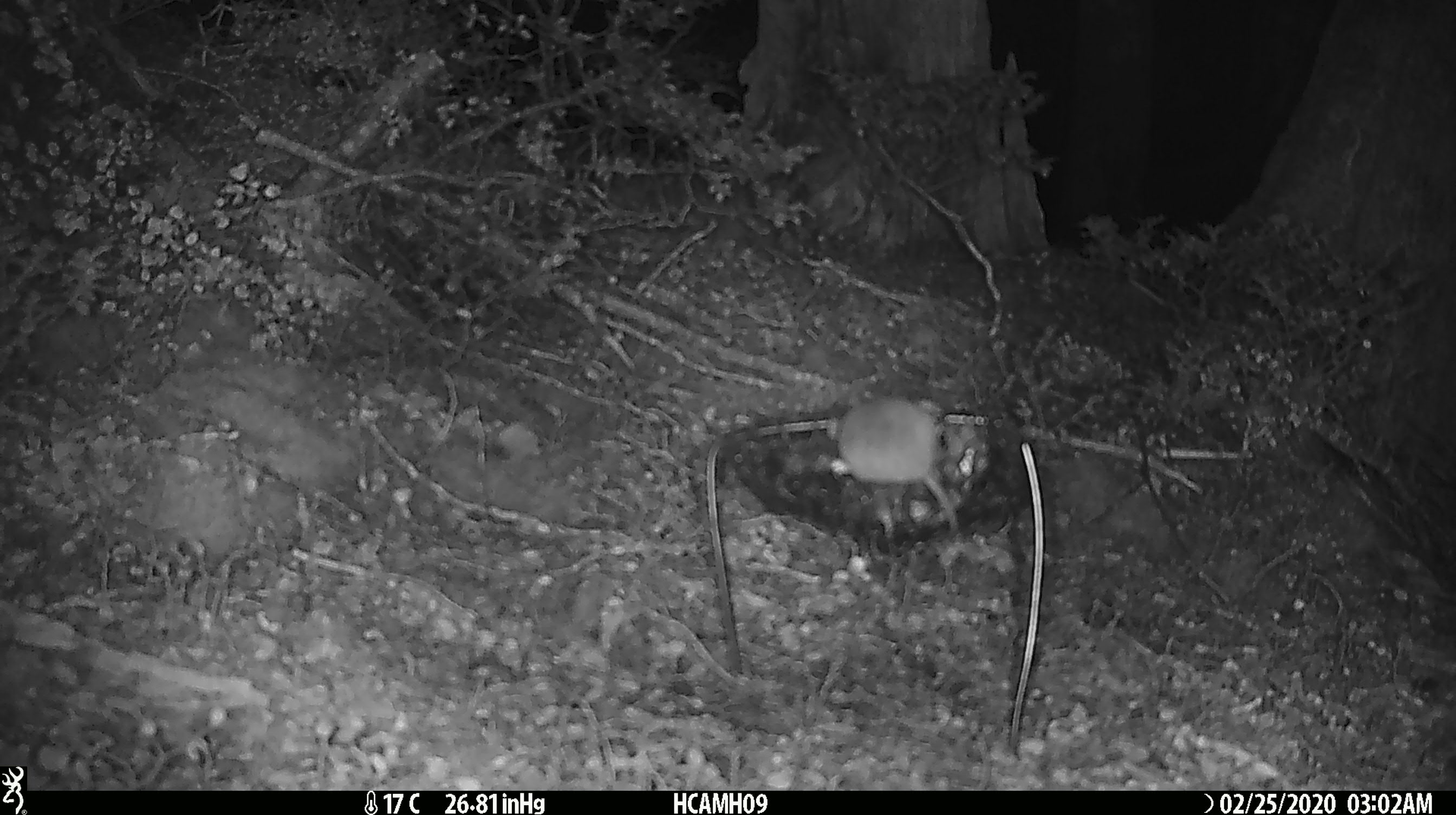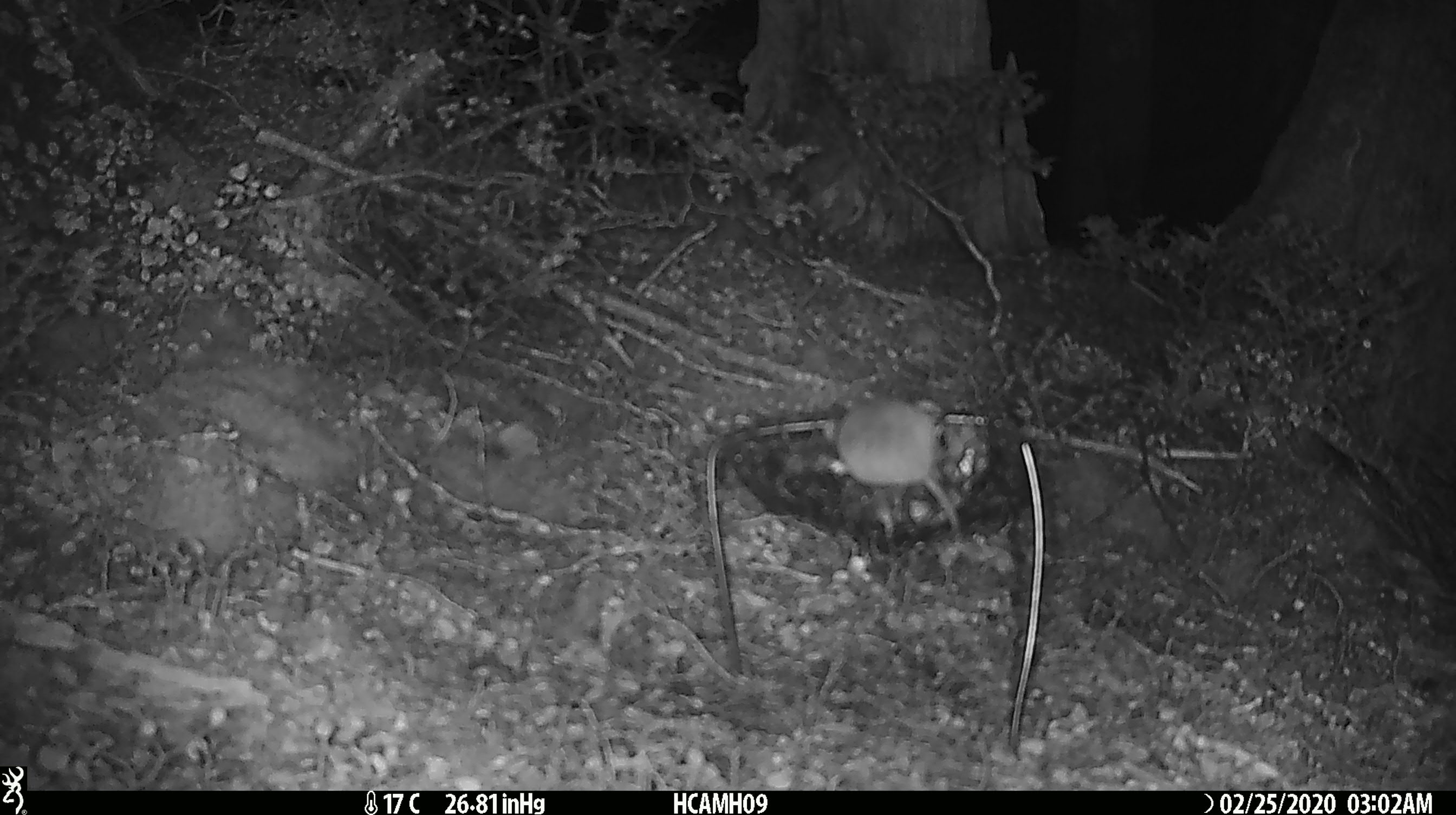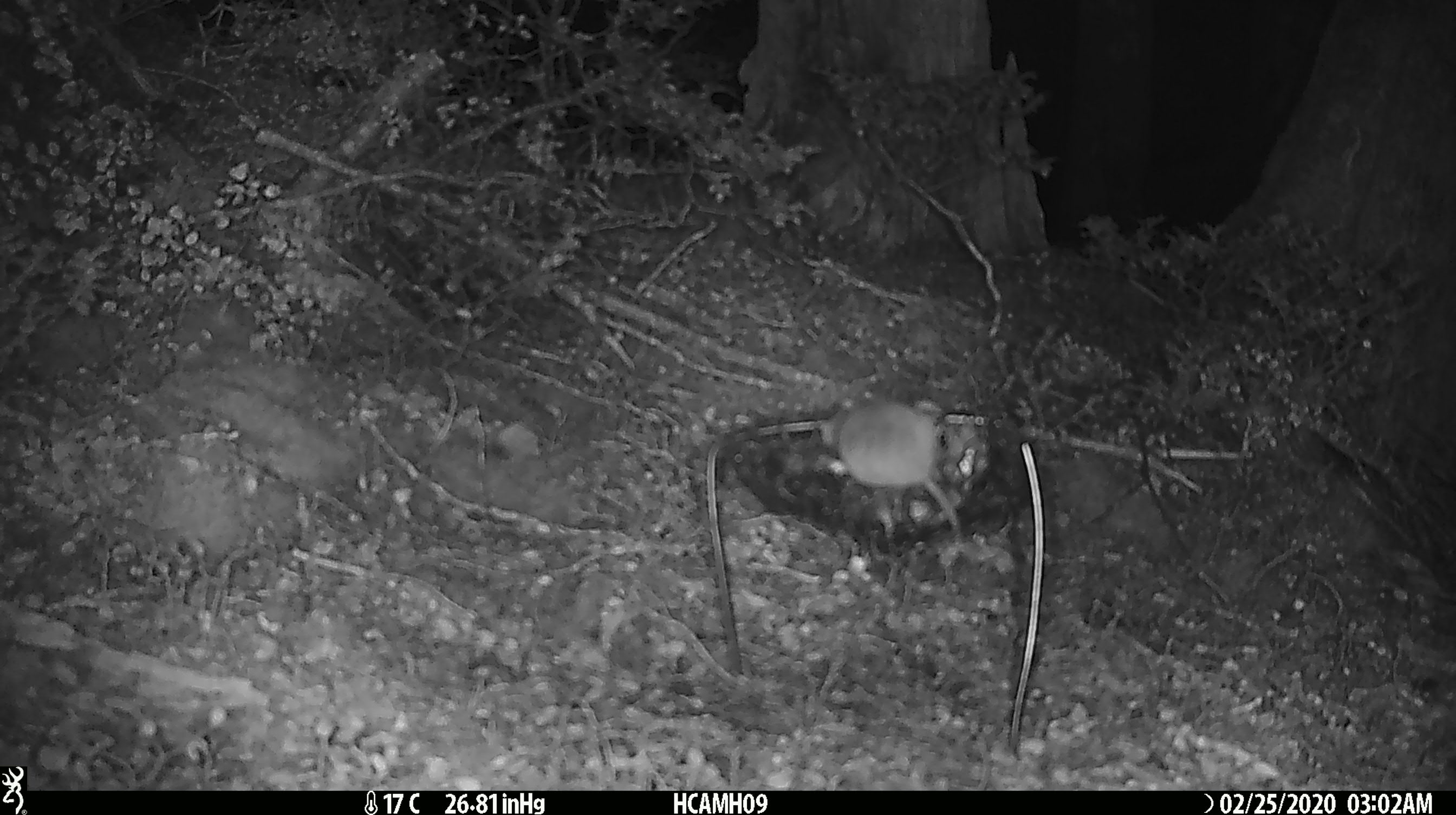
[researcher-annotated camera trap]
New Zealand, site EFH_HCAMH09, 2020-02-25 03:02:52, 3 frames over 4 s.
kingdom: Animalia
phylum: Chordata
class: Mammalia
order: Rodentia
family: Muridae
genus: Mus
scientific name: Mus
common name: mouse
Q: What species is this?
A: Mouse (Mus).